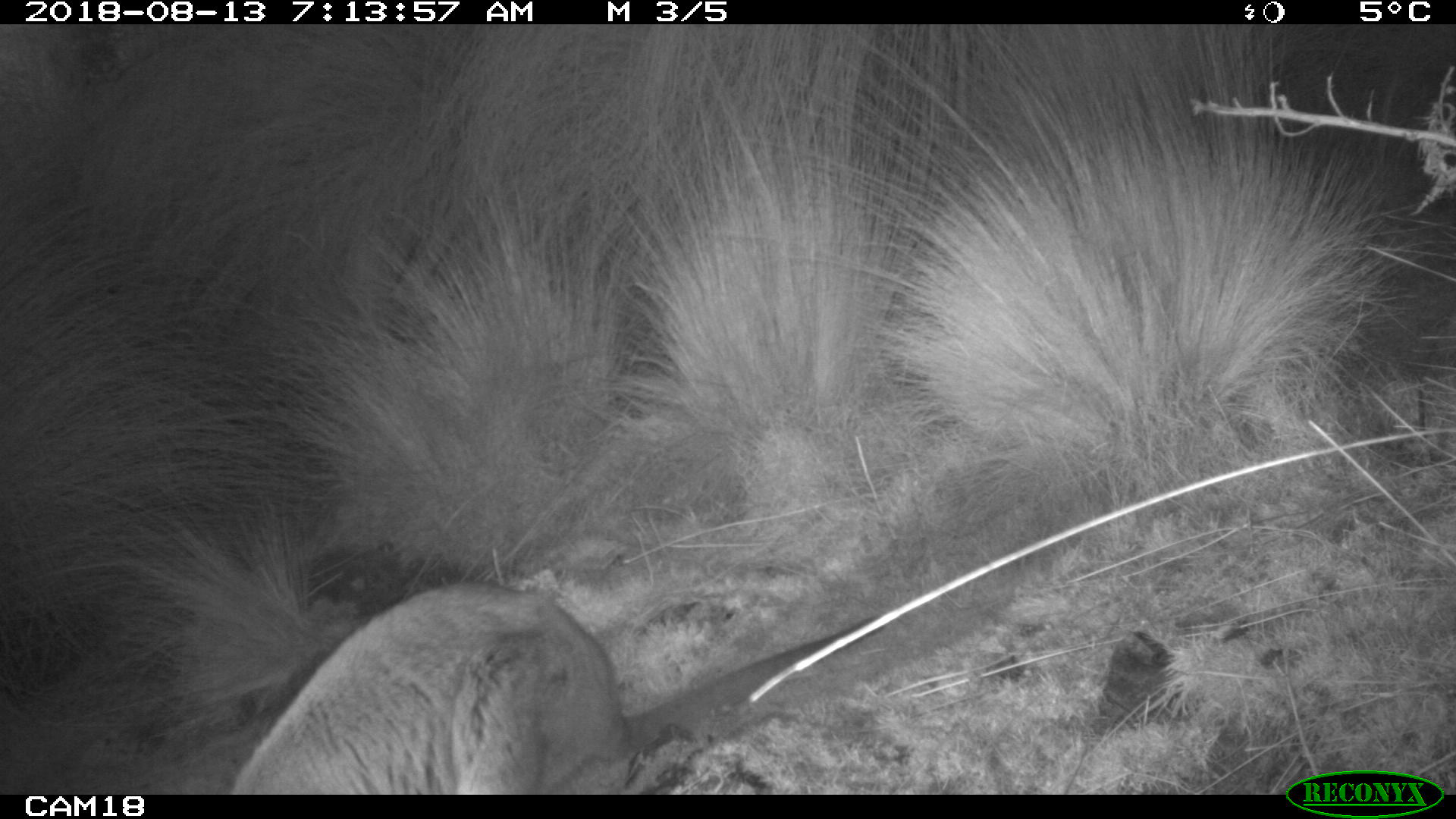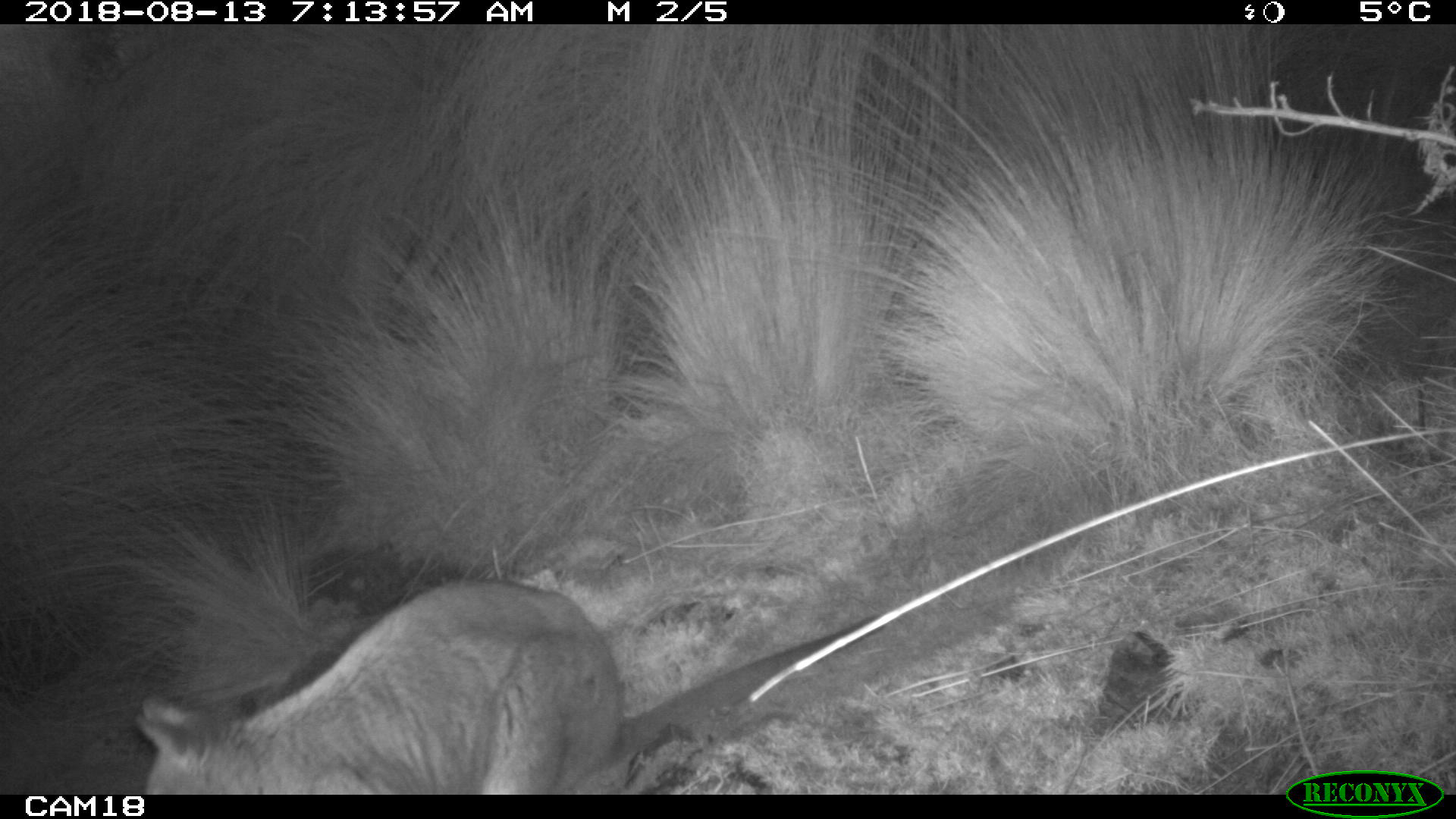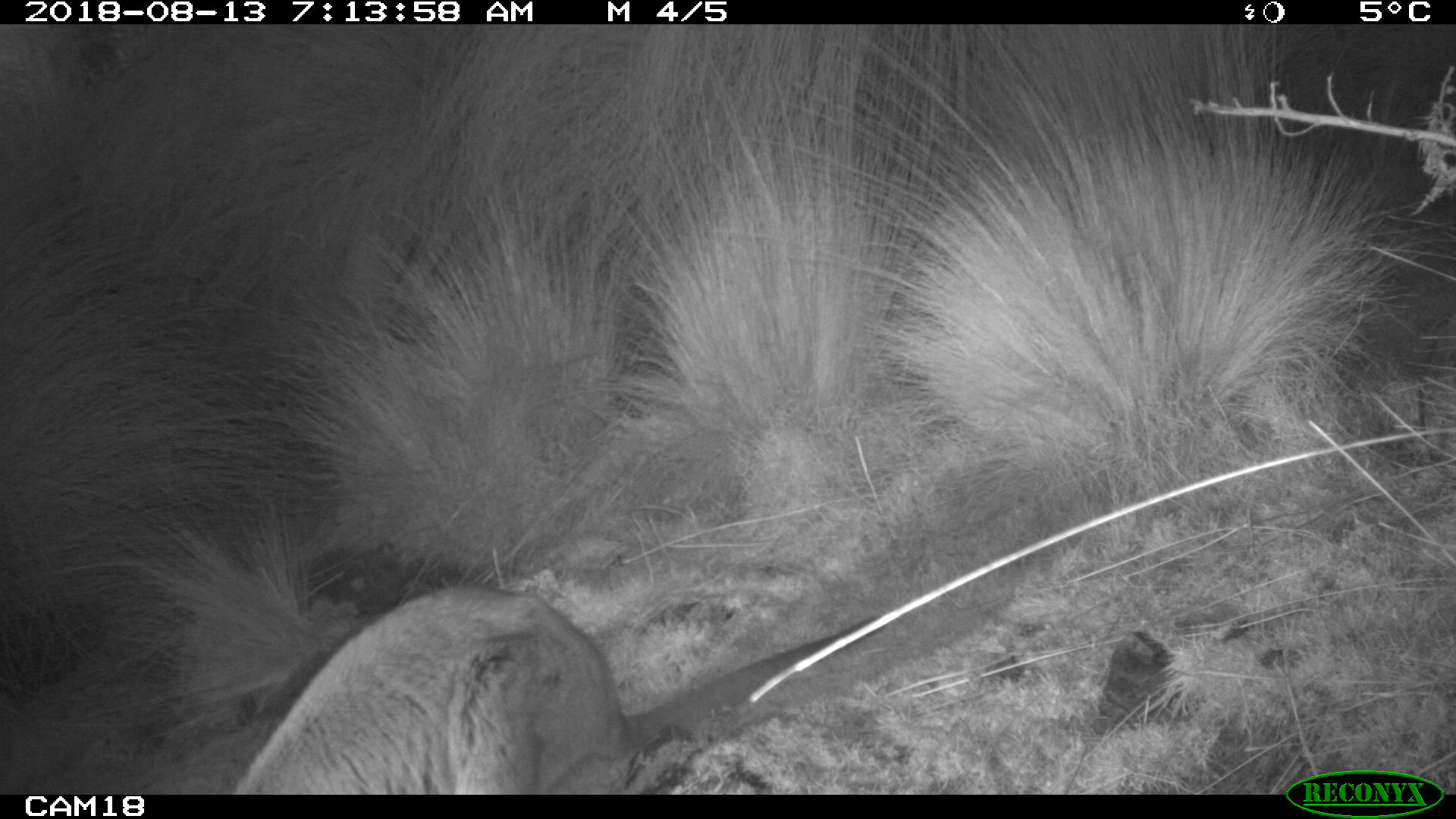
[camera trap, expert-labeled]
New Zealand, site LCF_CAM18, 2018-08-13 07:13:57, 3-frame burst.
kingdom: Animalia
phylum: Chordata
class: Mammalia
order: Diprotodontia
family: Macropodidae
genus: Notamacropus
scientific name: Notamacropus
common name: wallaby